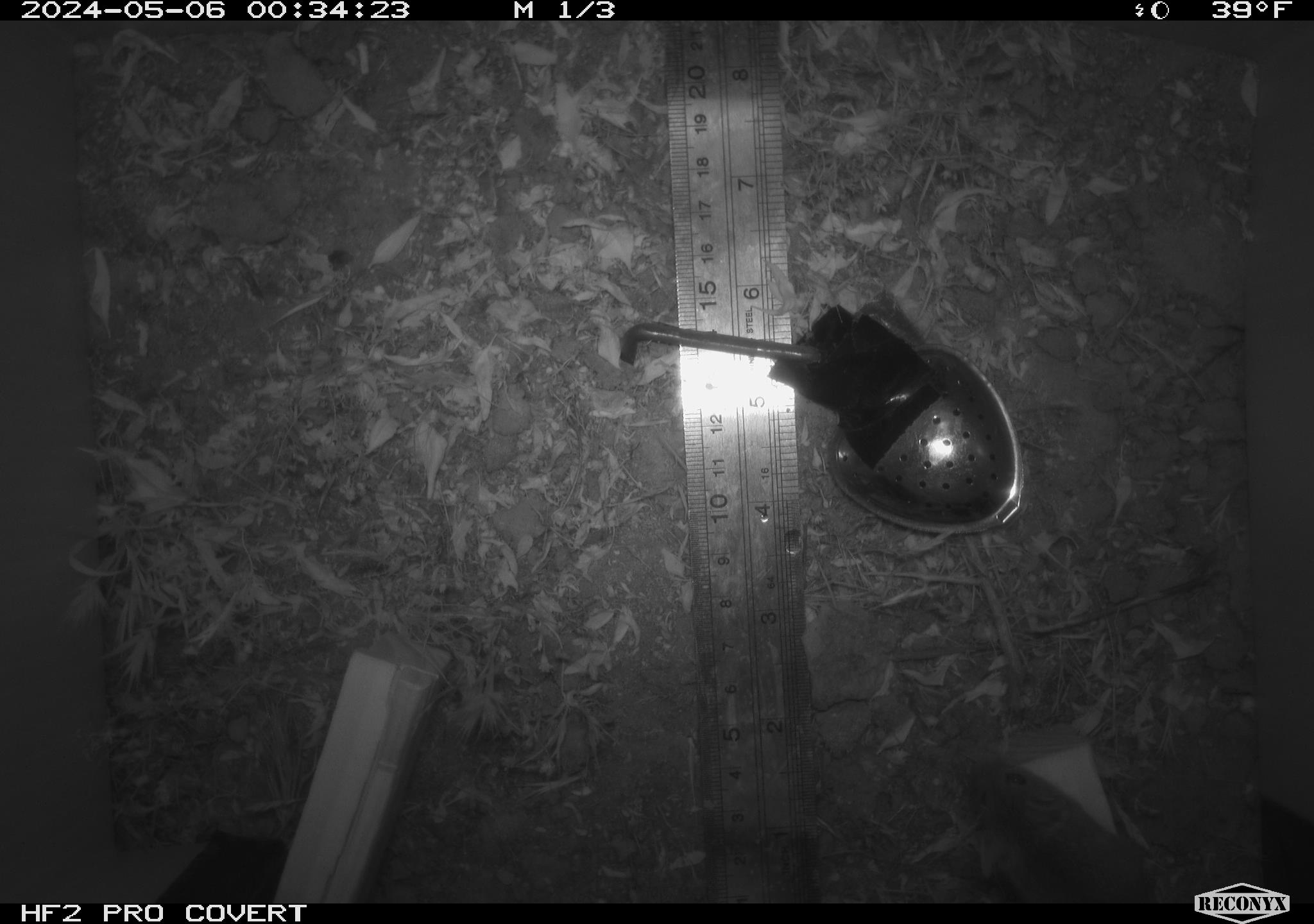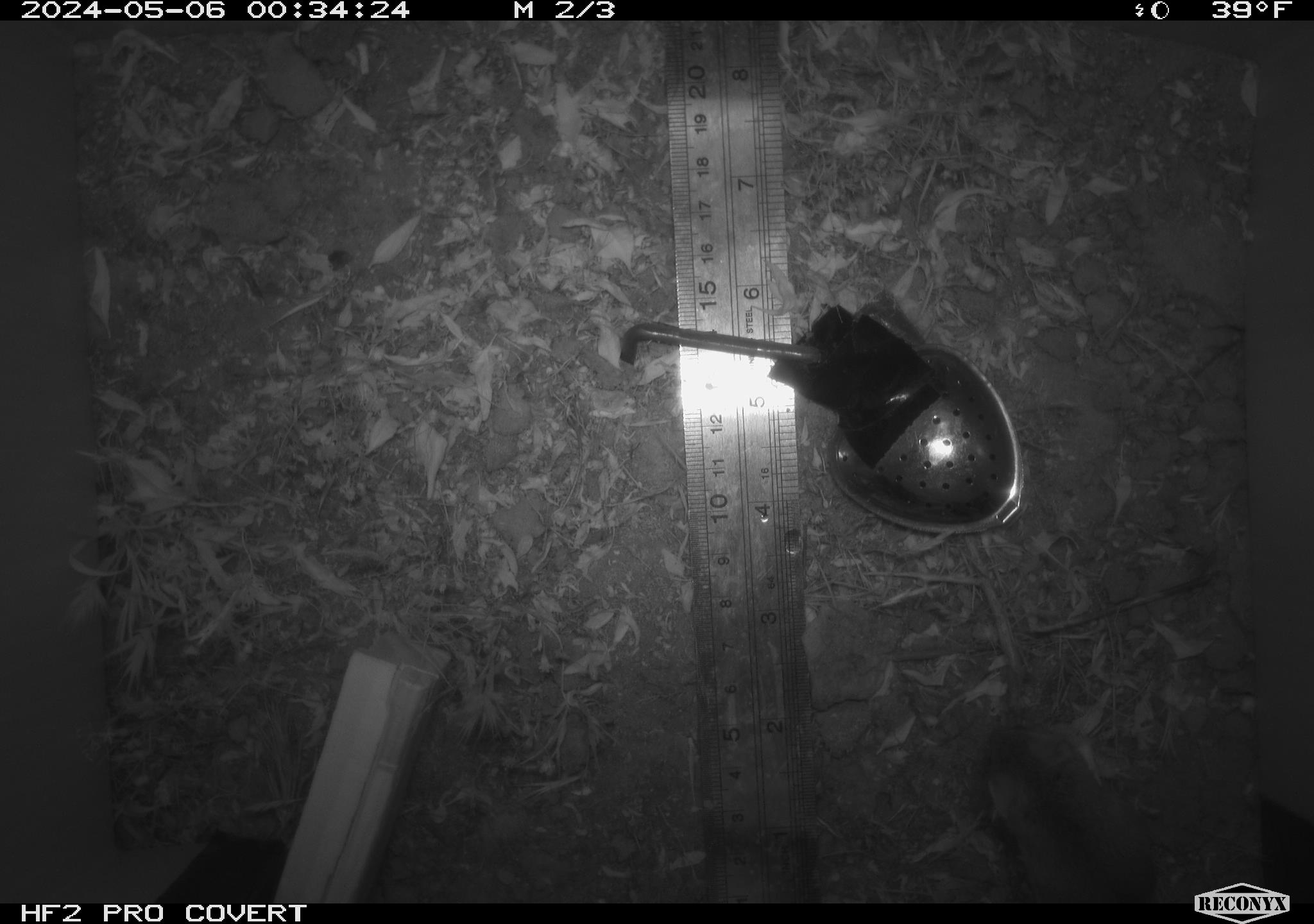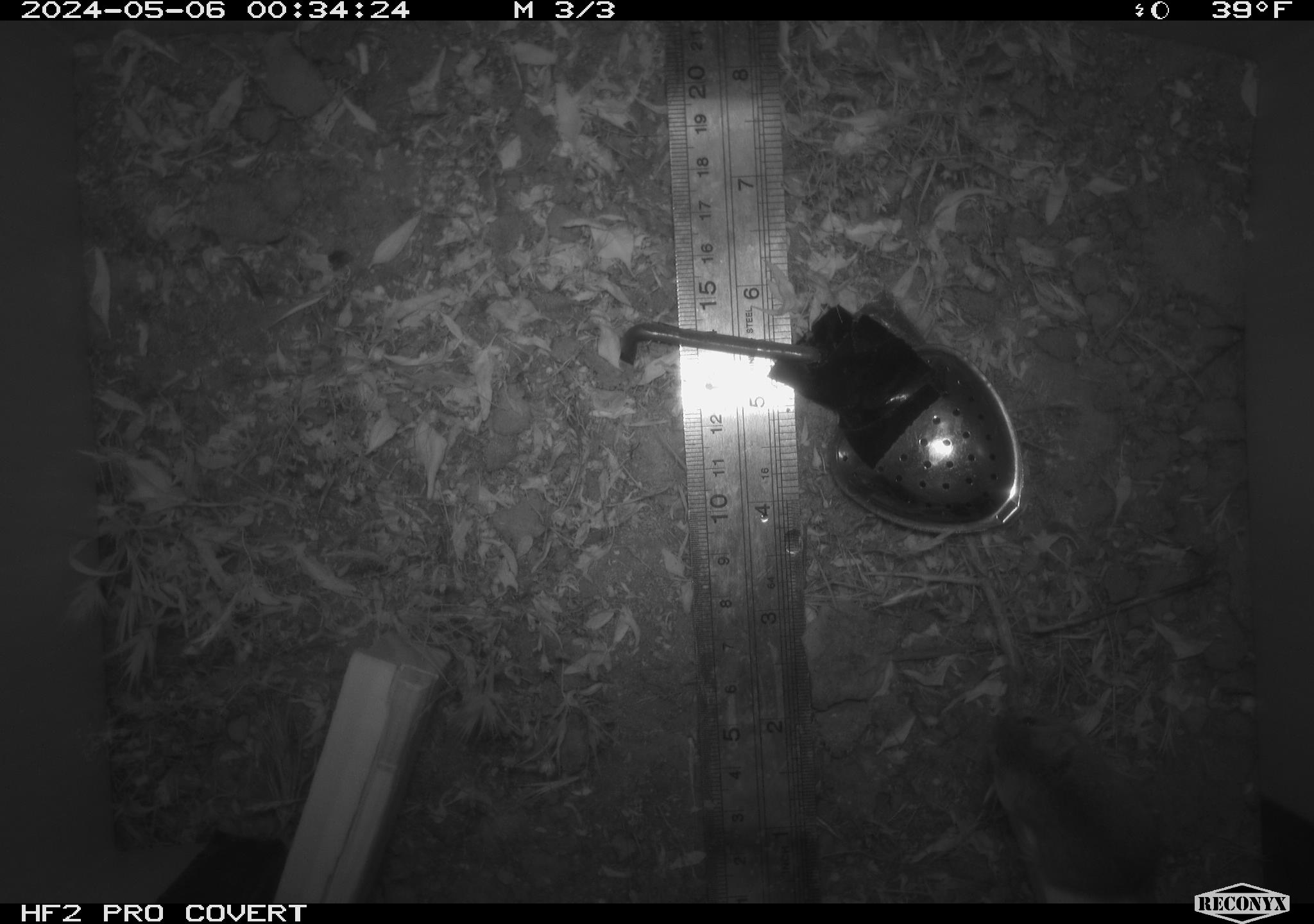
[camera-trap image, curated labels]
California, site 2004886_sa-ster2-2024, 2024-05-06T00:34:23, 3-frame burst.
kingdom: Animalia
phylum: Chordata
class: Mammalia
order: Rodentia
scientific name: Rodentia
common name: mouse species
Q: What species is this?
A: Mouse species (Rodentia).